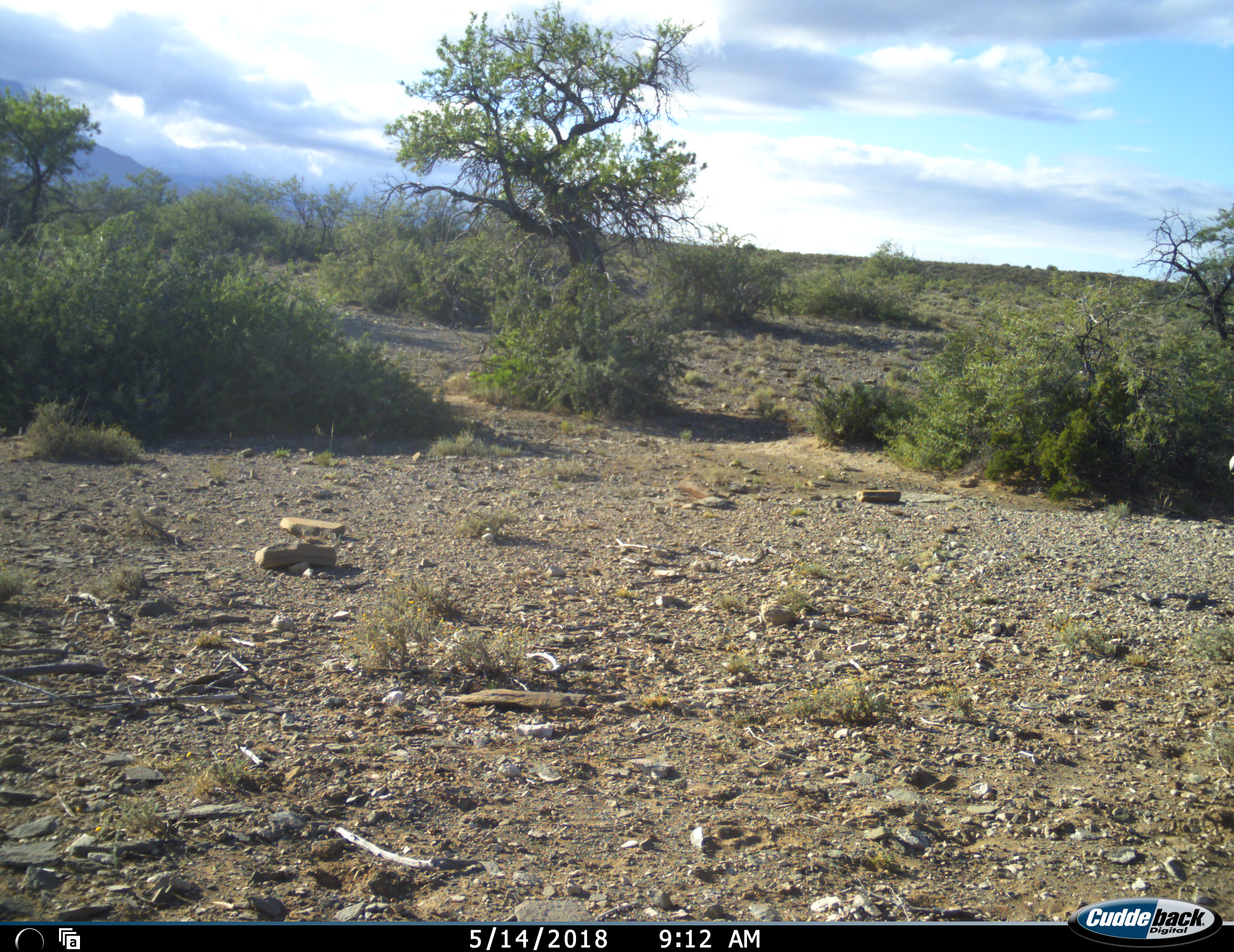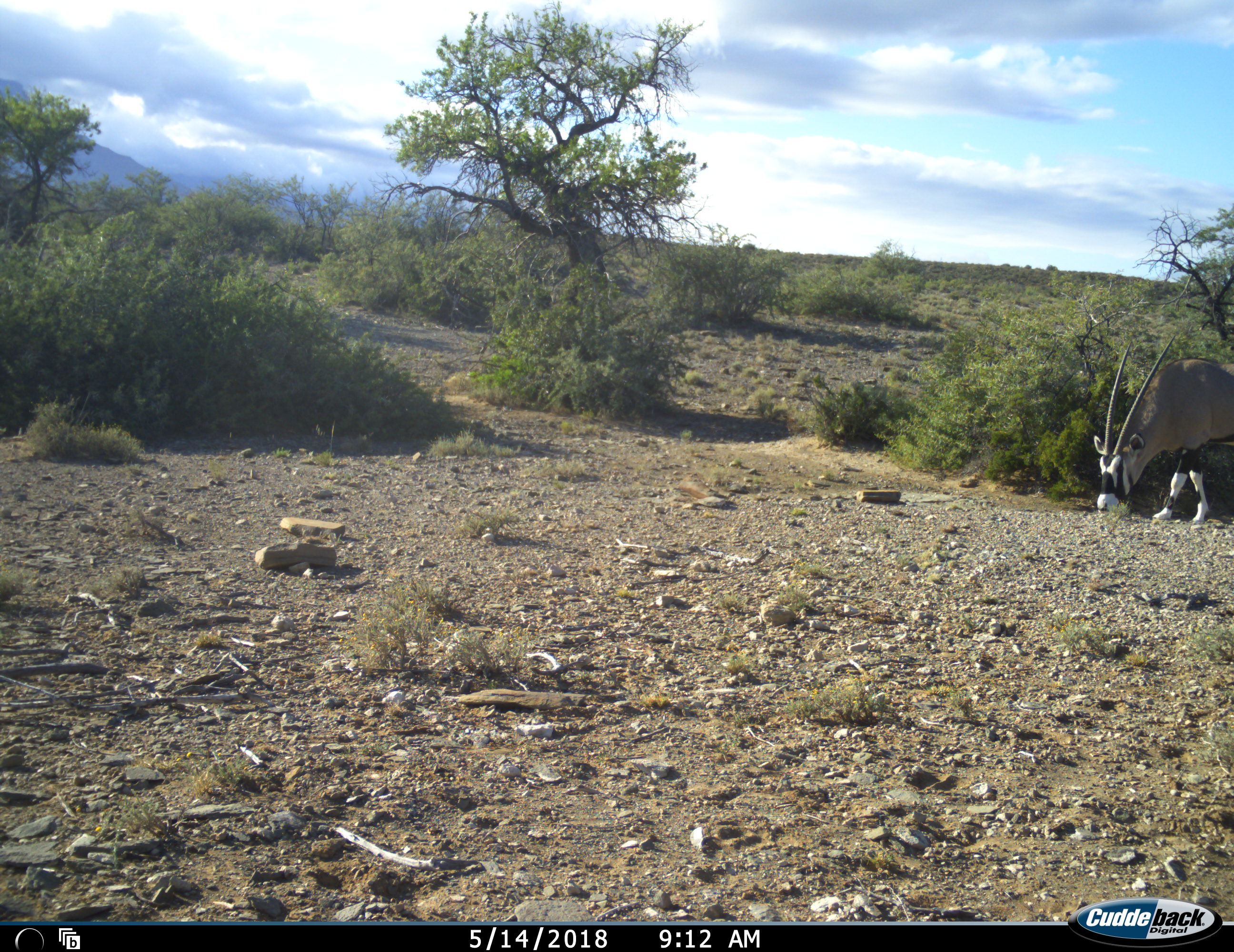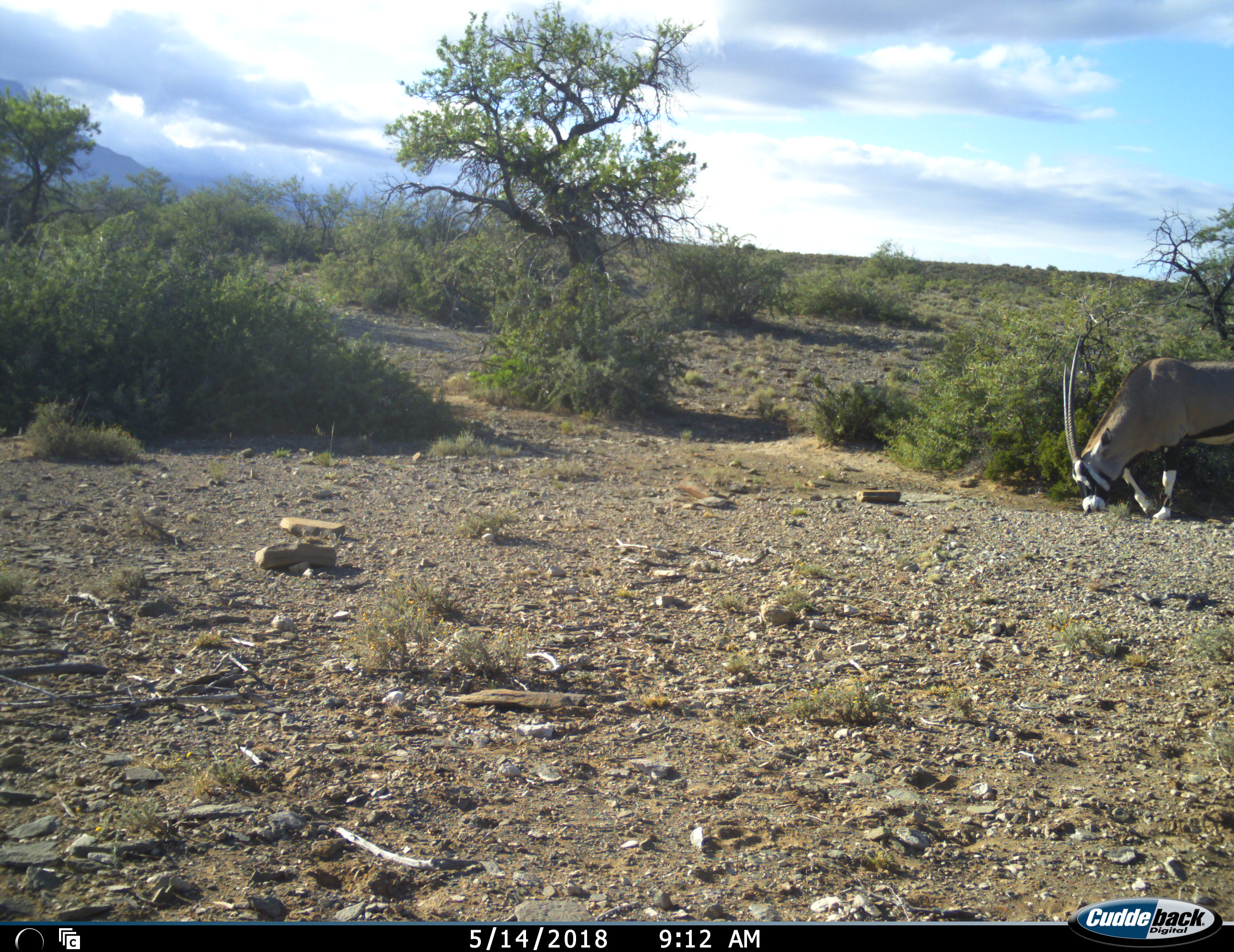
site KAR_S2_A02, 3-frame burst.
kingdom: Animalia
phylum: Chordata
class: Mammalia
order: Artiodactyla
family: Bovidae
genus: Oryx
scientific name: Oryx gazella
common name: gemsbok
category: oryx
Oryx (gemsbok) (Oryx gazella), count 1. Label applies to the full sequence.